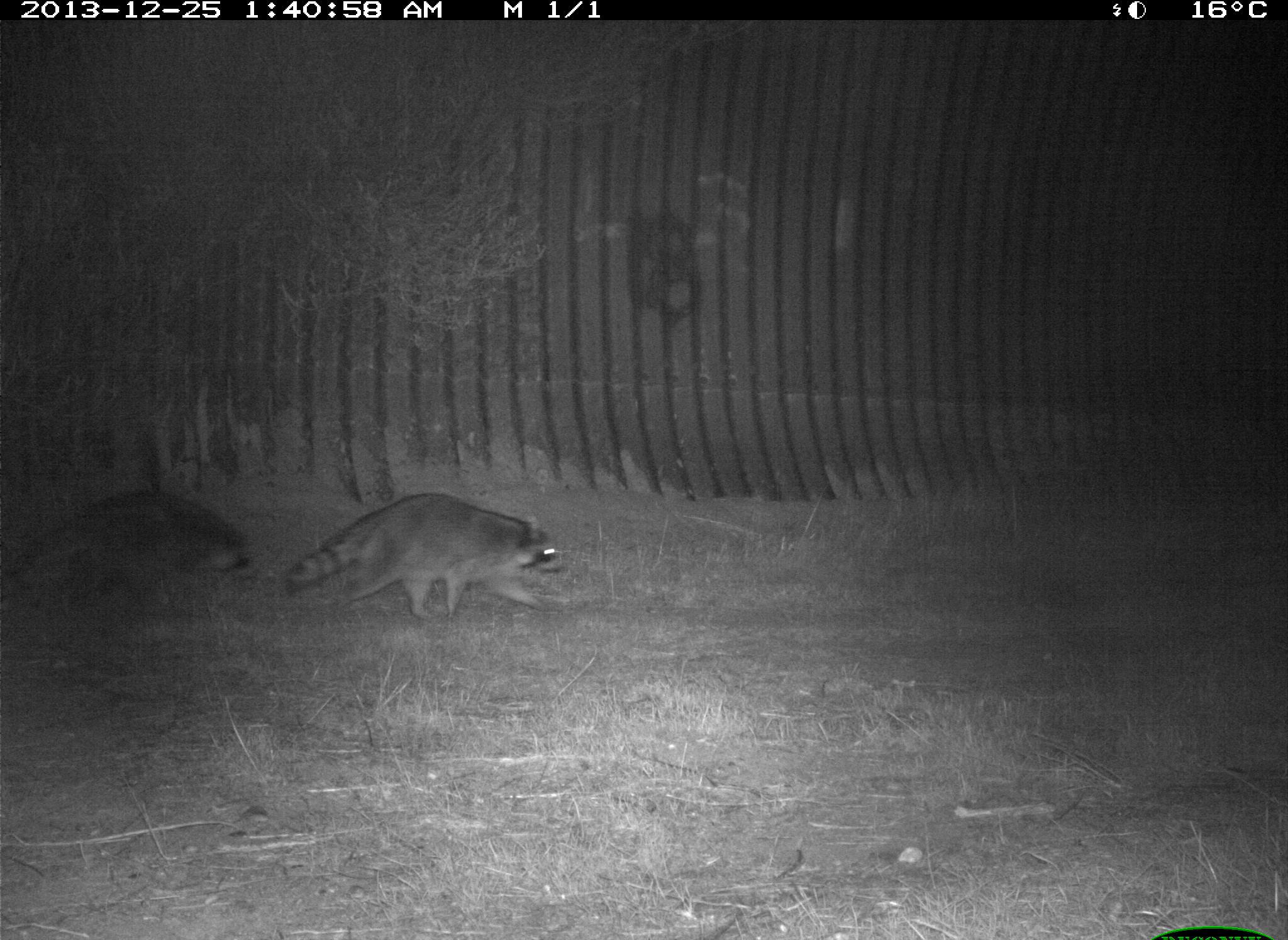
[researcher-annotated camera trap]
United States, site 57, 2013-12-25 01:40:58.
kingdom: Animalia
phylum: Chordata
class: Mammalia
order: Carnivora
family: Procyonidae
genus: Procyon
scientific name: Procyon lotor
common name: raccoon